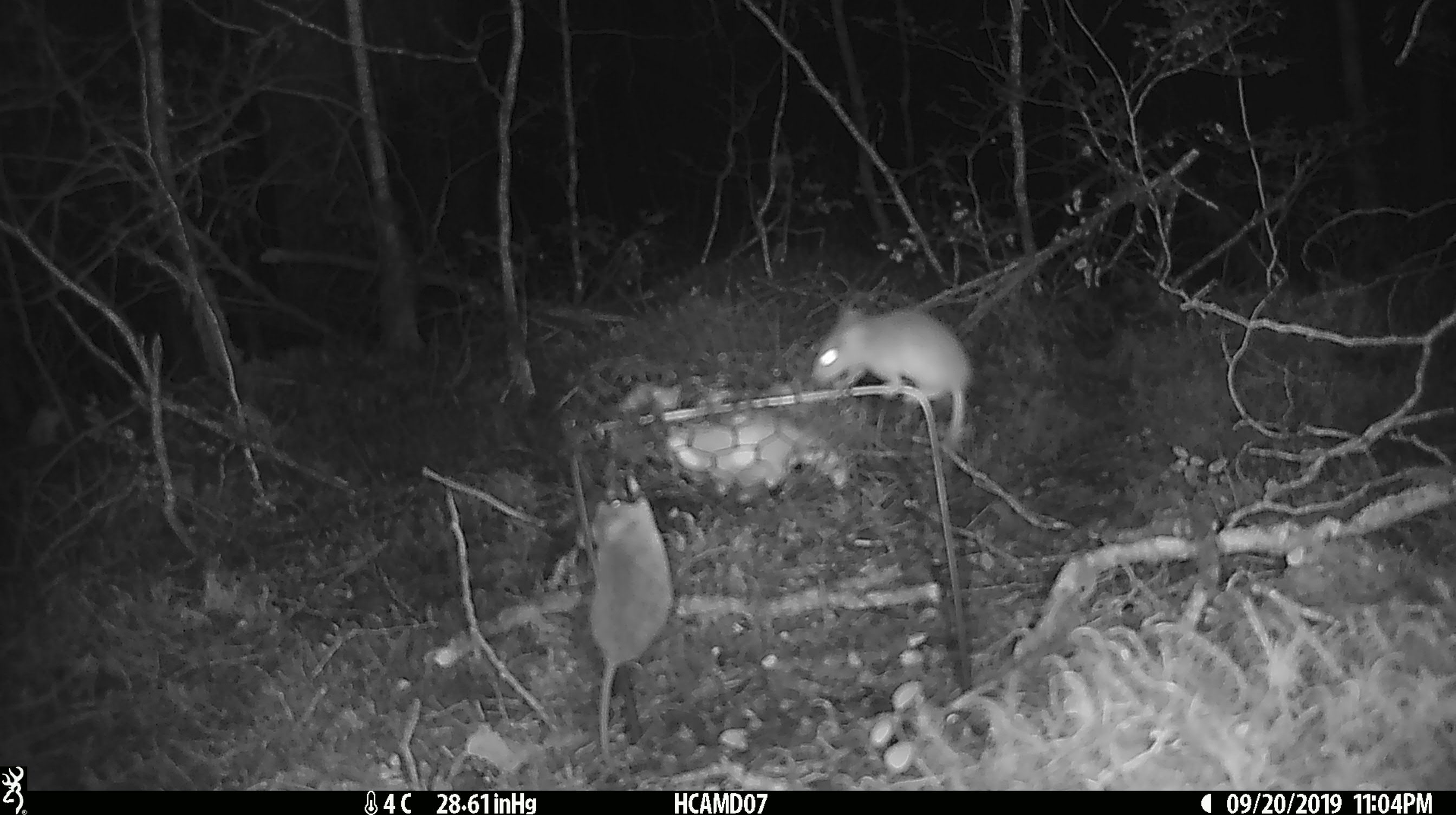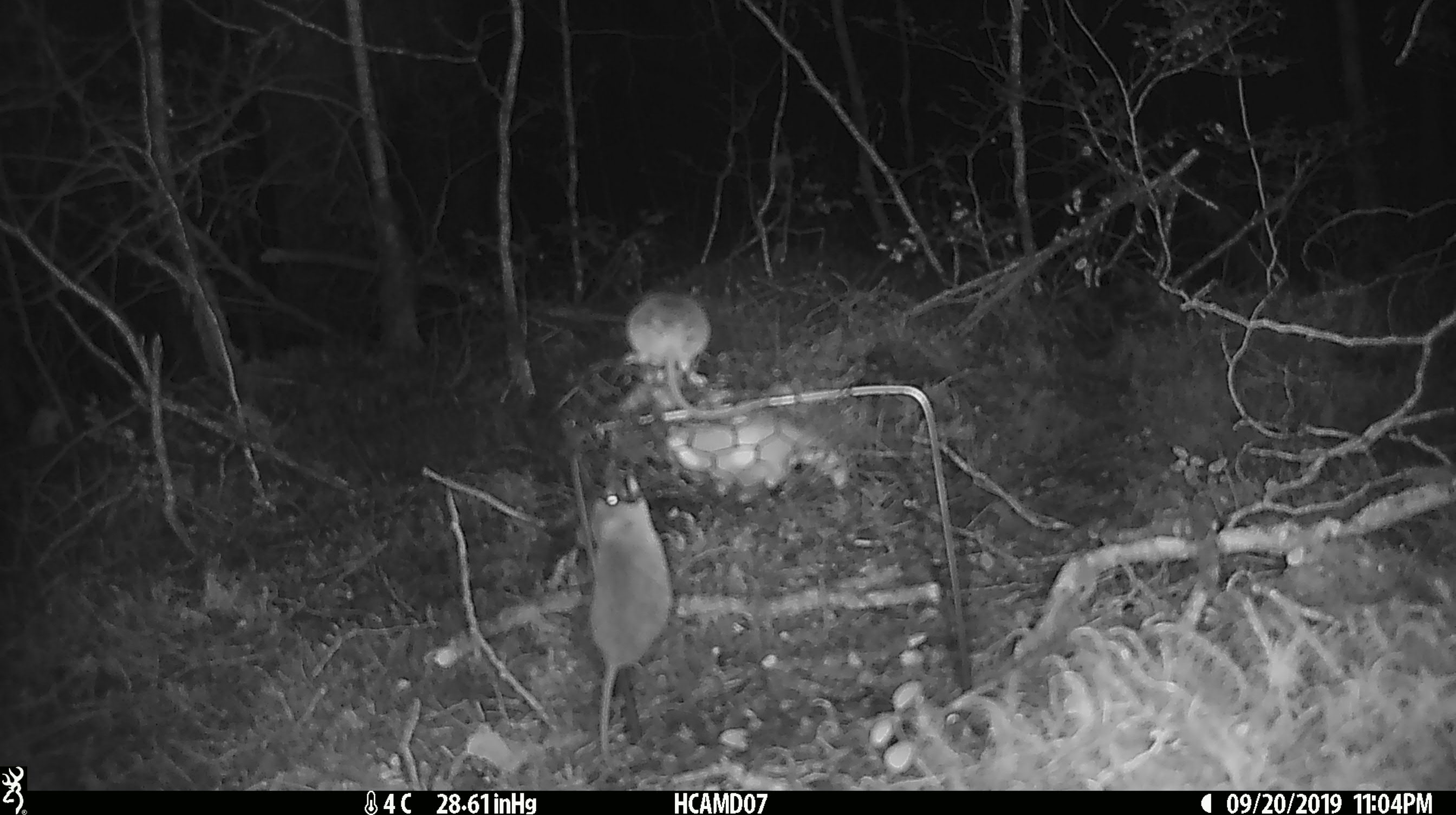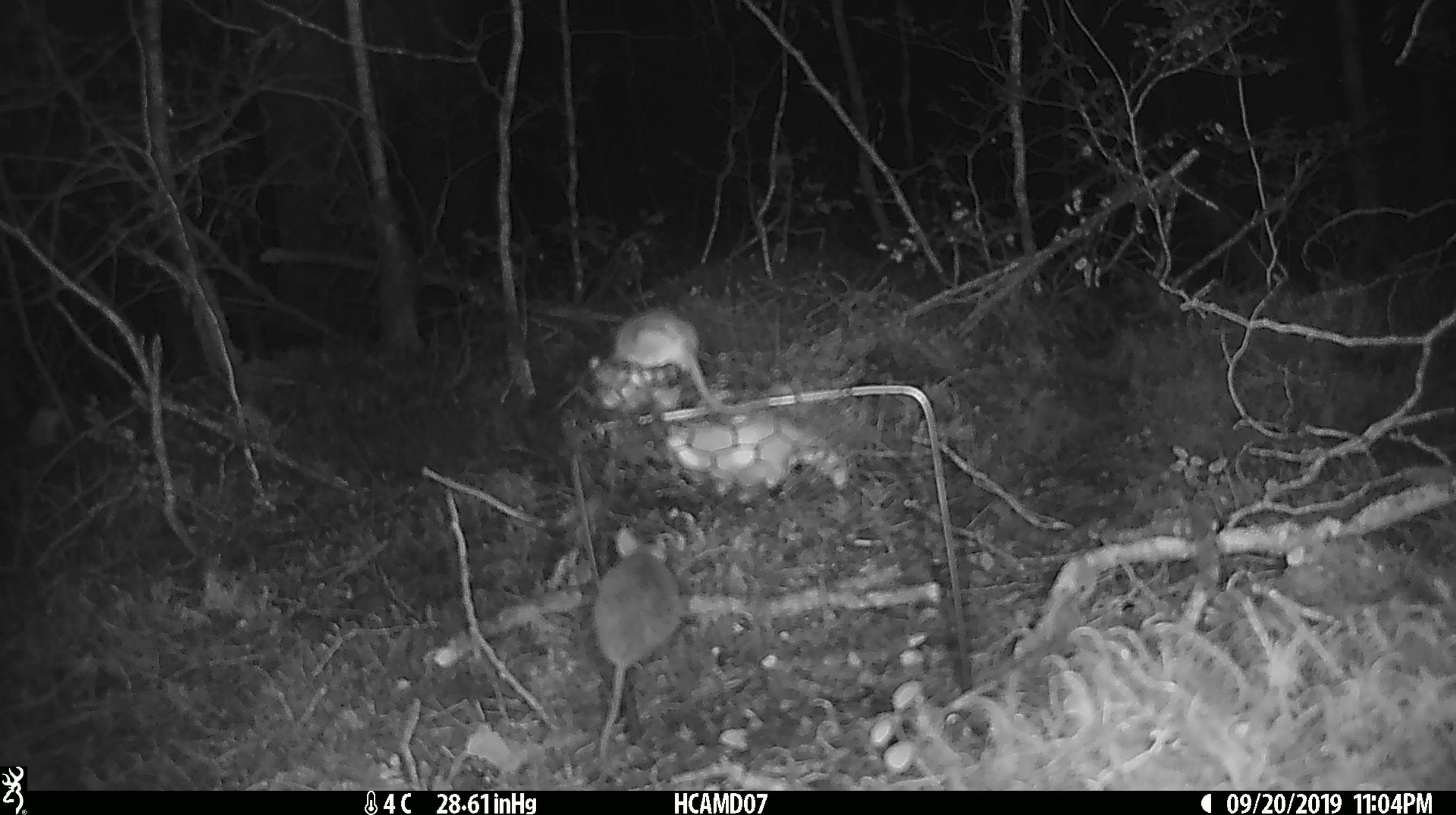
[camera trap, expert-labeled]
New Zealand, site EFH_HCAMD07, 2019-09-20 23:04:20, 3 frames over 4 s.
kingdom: Animalia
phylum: Chordata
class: Mammalia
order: Rodentia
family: Muridae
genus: Mus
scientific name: Mus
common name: mouse